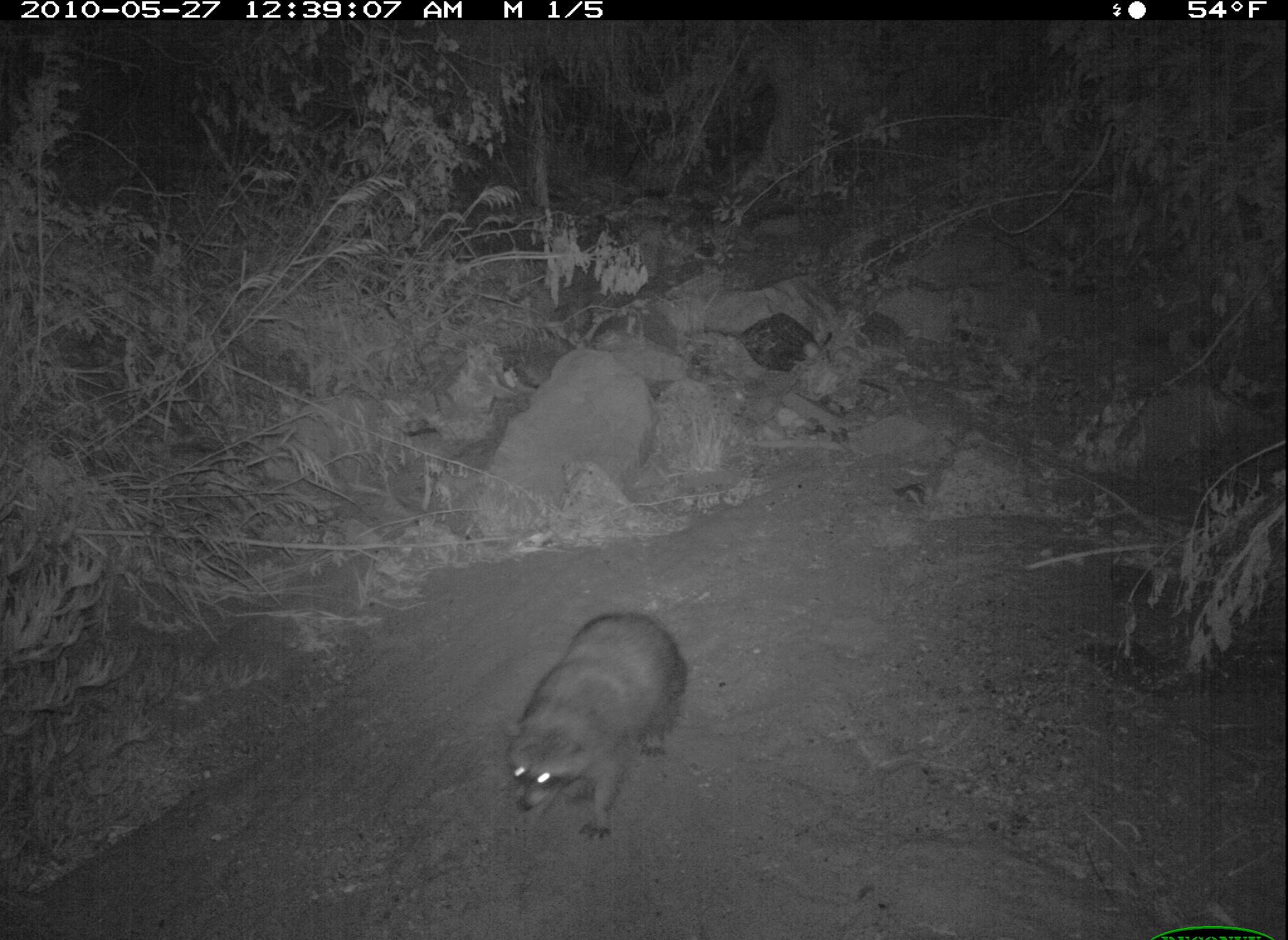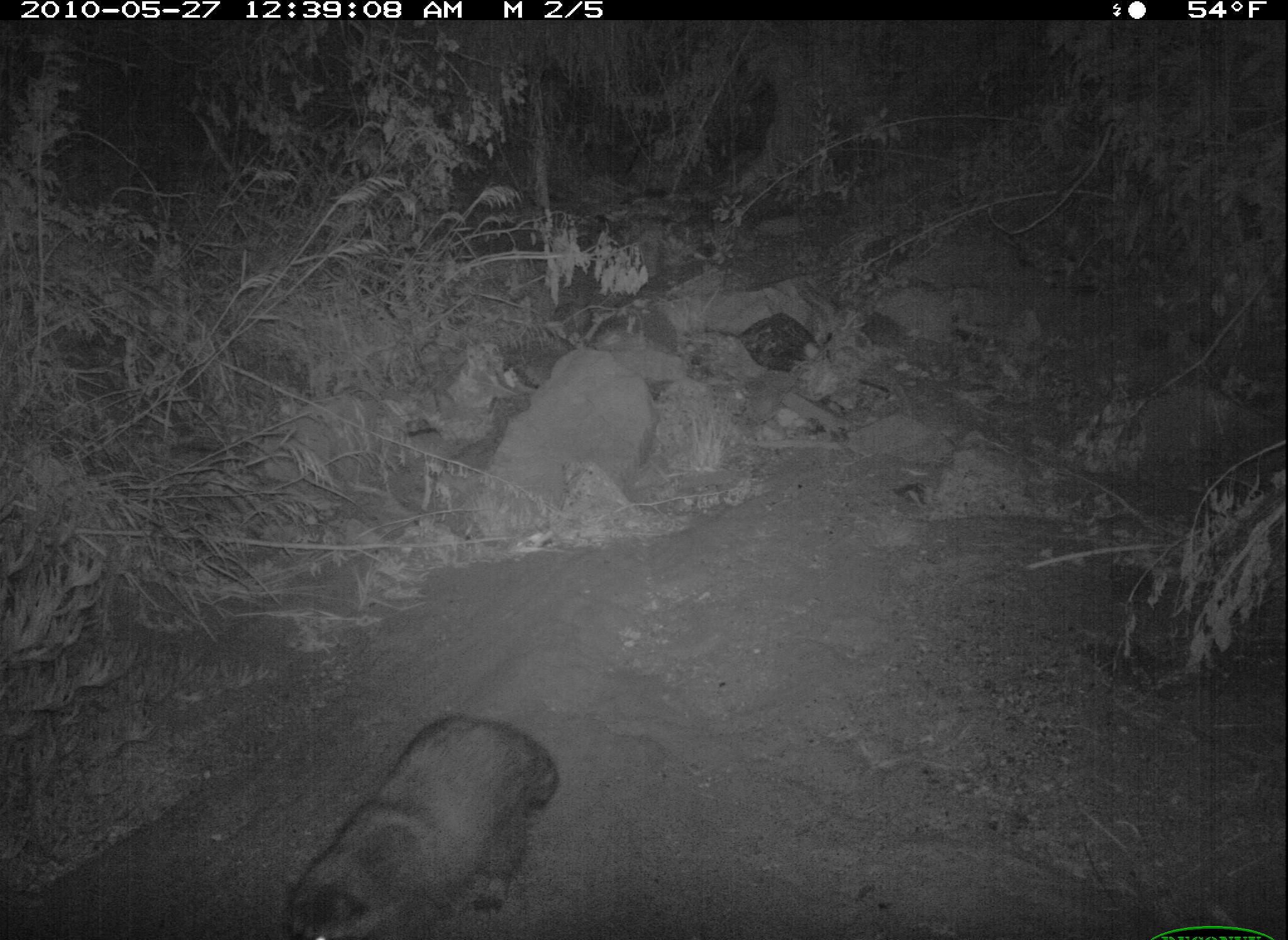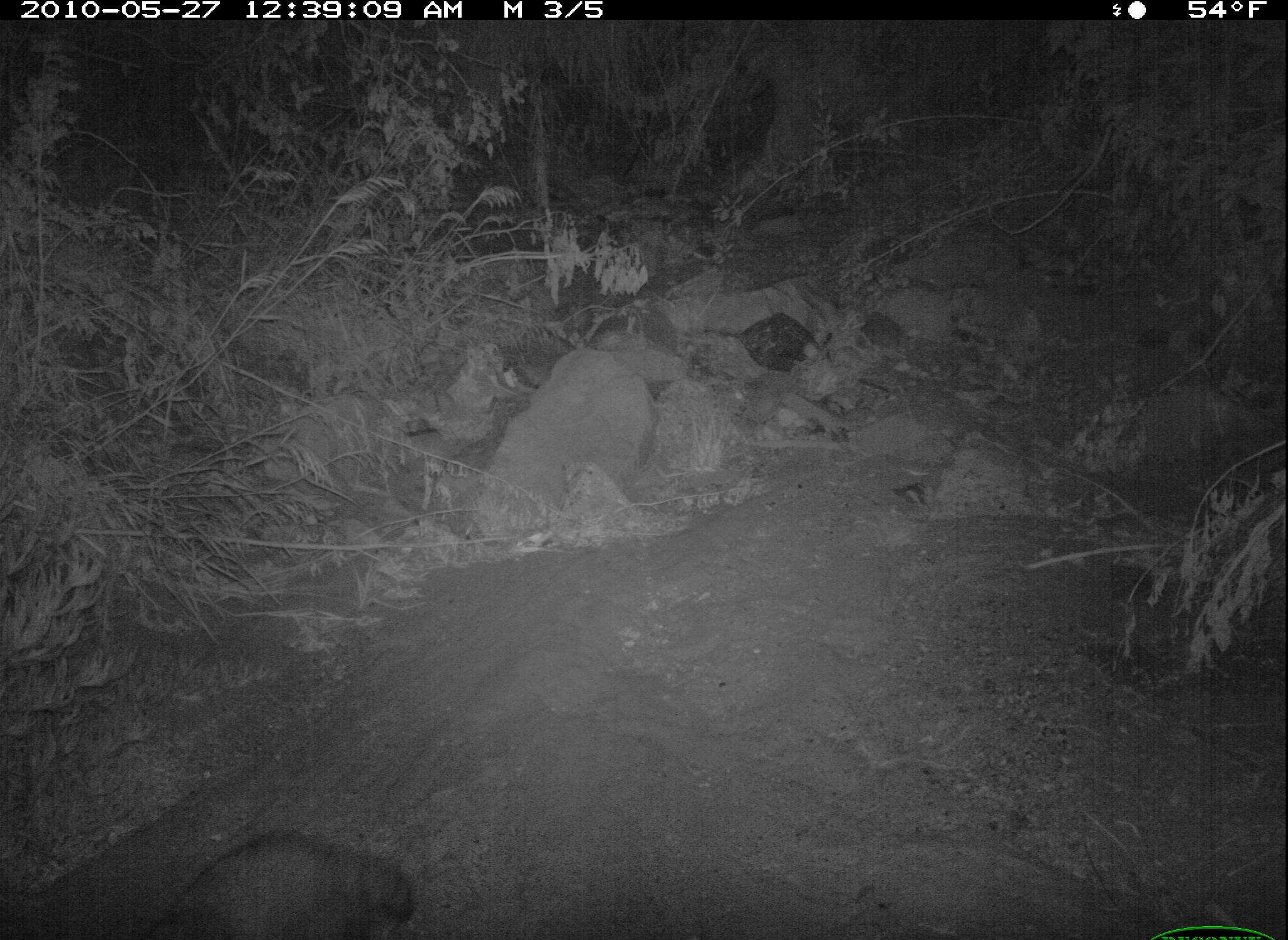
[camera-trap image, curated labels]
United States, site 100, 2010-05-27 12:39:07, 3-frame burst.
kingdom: Animalia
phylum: Chordata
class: Mammalia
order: Carnivora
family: Procyonidae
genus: Procyon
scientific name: Procyon lotor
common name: raccoon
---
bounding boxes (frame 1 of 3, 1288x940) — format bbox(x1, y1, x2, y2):
raccoon: bbox(496, 601, 699, 855)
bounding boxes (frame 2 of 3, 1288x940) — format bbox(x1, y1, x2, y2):
raccoon: bbox(269, 709, 575, 940)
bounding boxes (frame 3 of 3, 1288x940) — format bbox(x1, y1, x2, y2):
raccoon: bbox(130, 821, 444, 940)